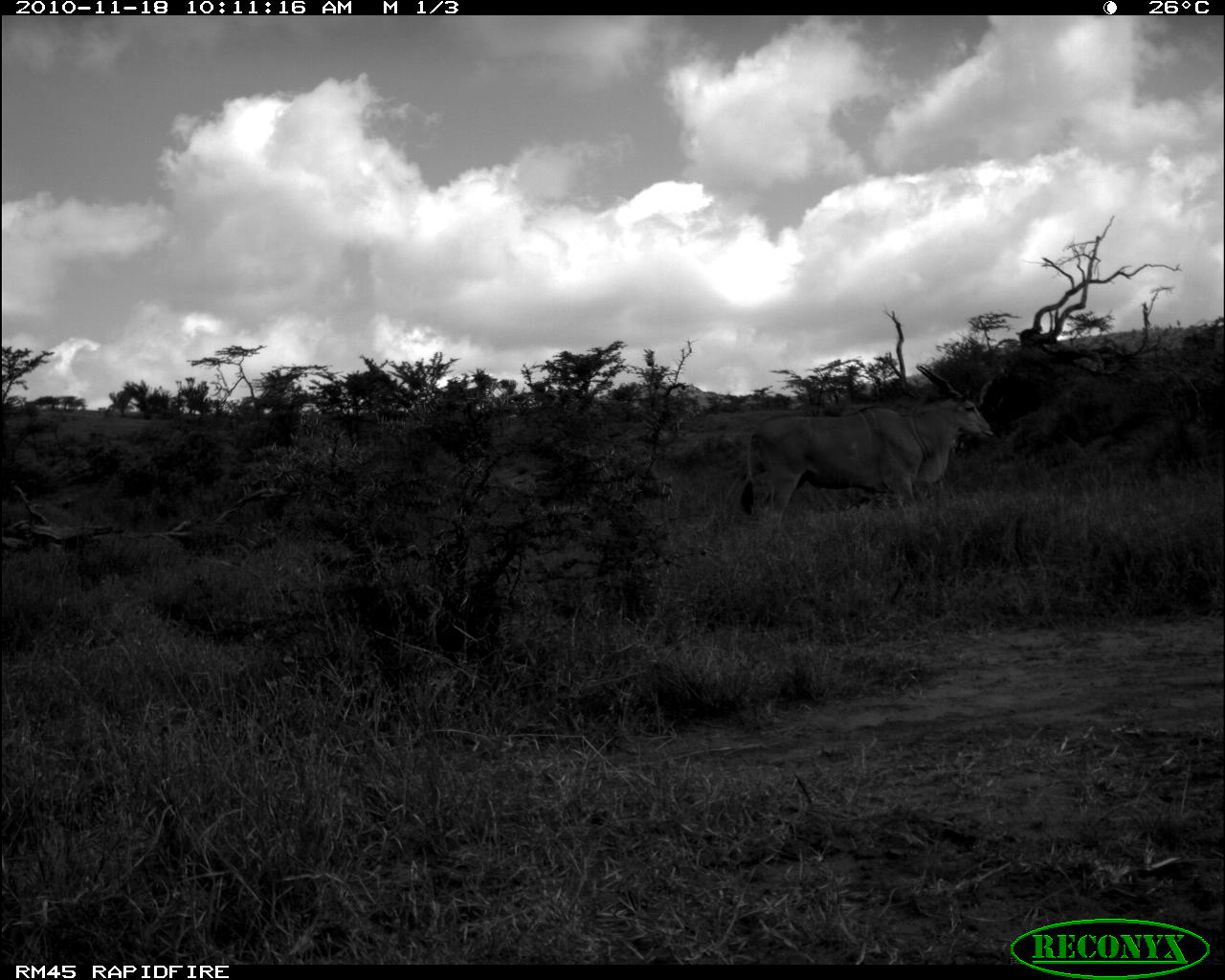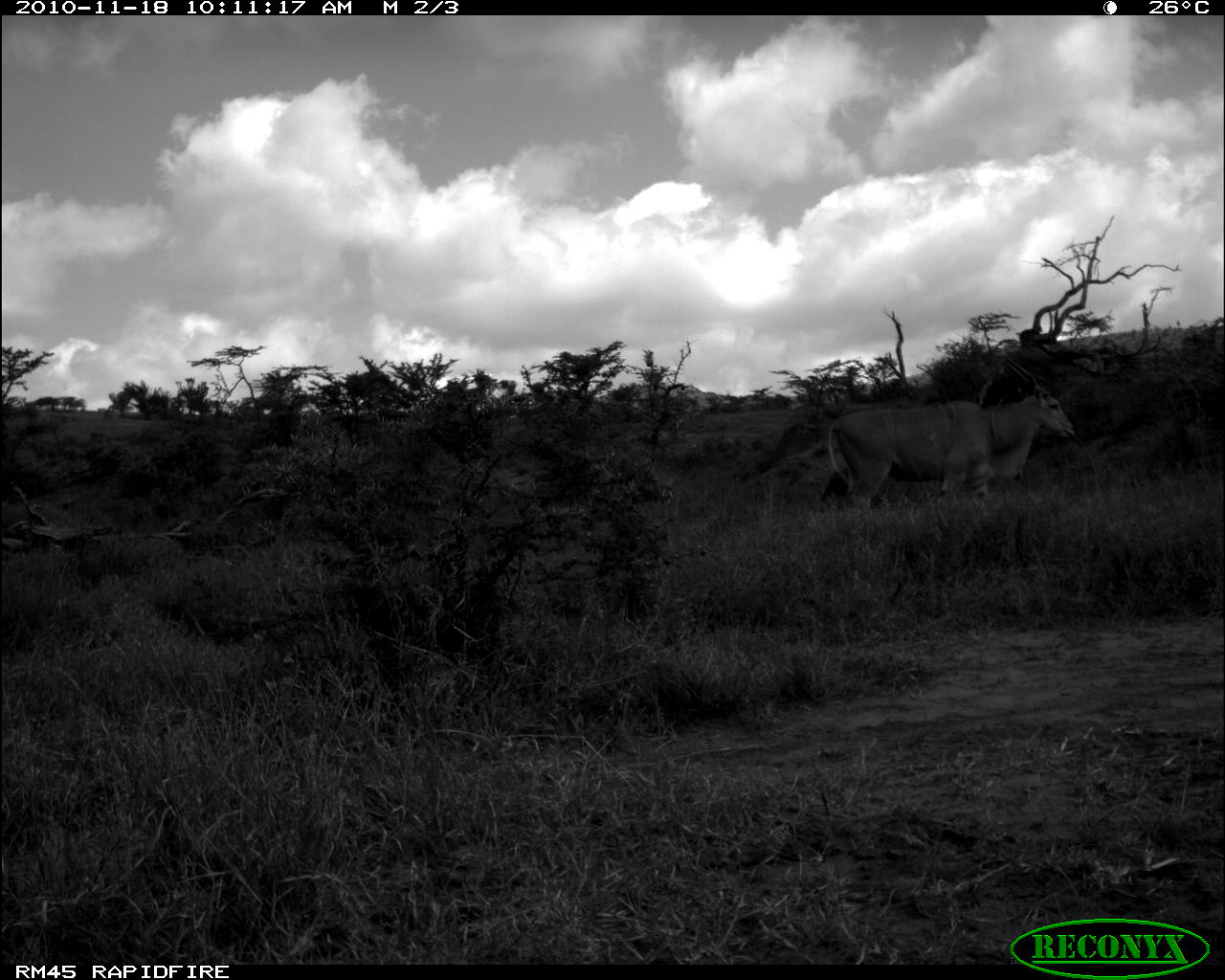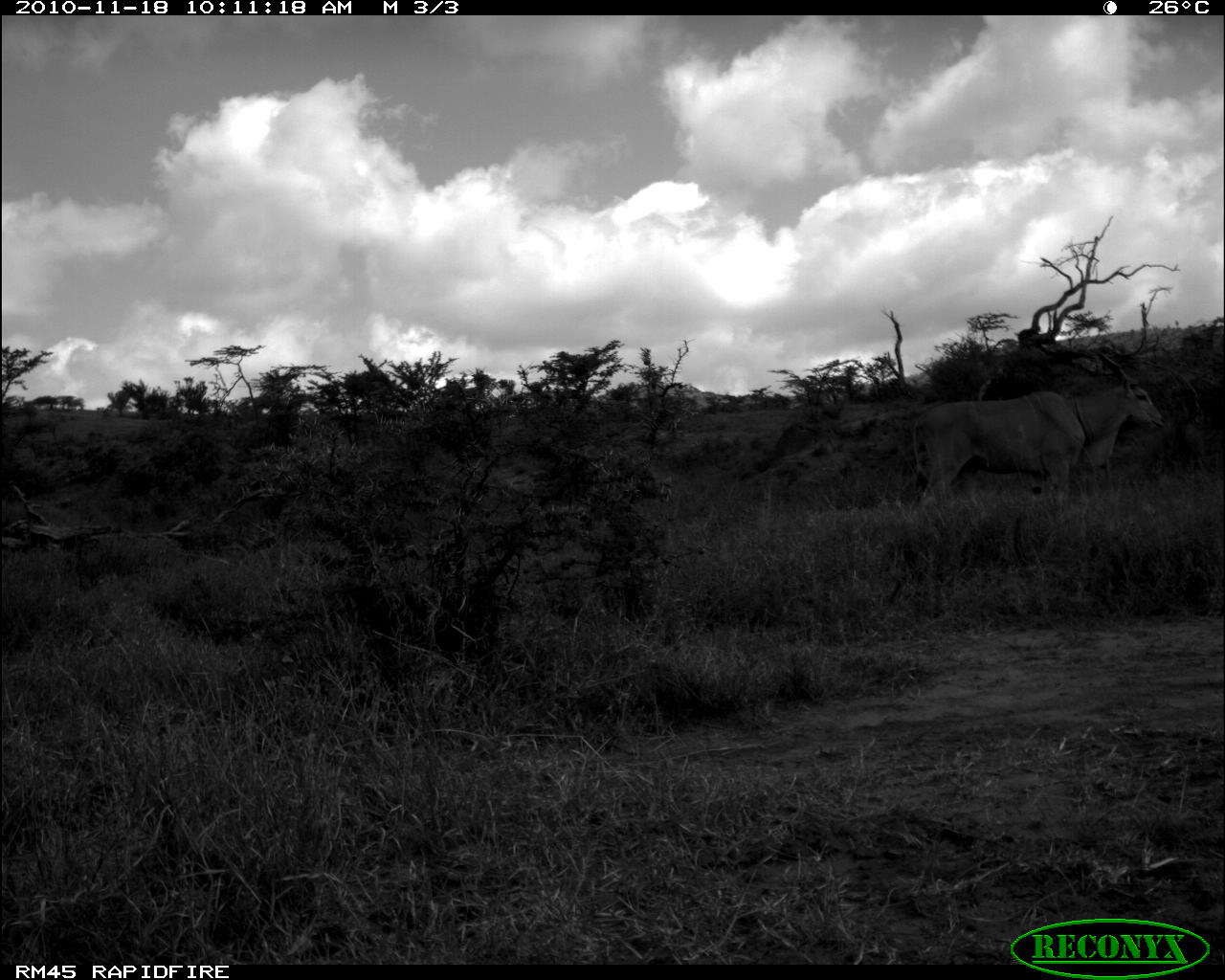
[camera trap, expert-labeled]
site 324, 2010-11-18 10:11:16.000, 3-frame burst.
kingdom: Animalia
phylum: Chordata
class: Mammalia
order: Artiodactyla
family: Bovidae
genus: Tragelaphus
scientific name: Tragelaphus oryx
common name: eland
Tragelaphus oryx (eland), count 1.